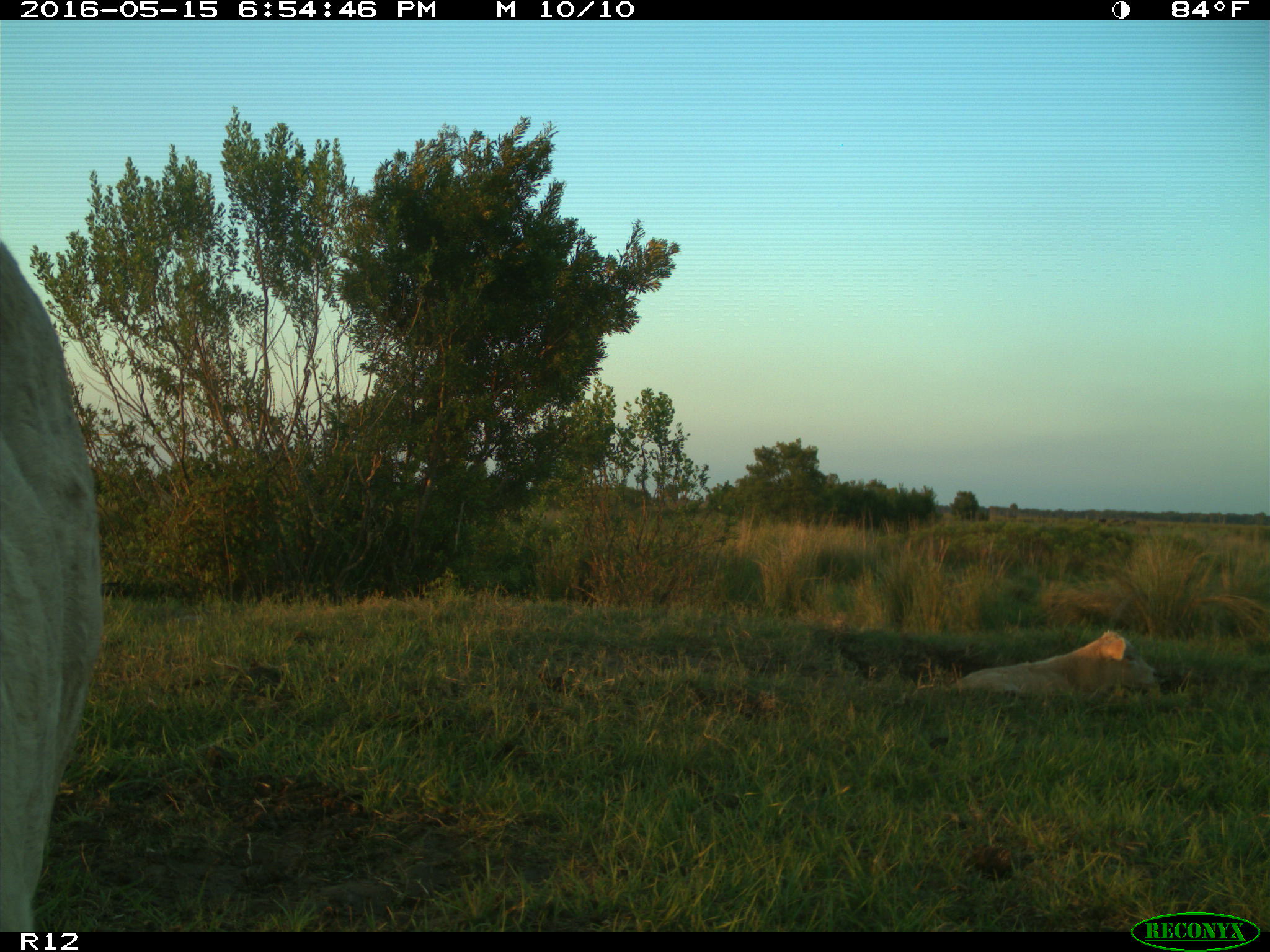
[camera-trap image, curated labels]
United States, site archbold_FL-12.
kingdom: Animalia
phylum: Chordata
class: Mammalia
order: Artiodactyla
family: Bovidae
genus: Bos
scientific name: Bos taurus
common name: domestic cow